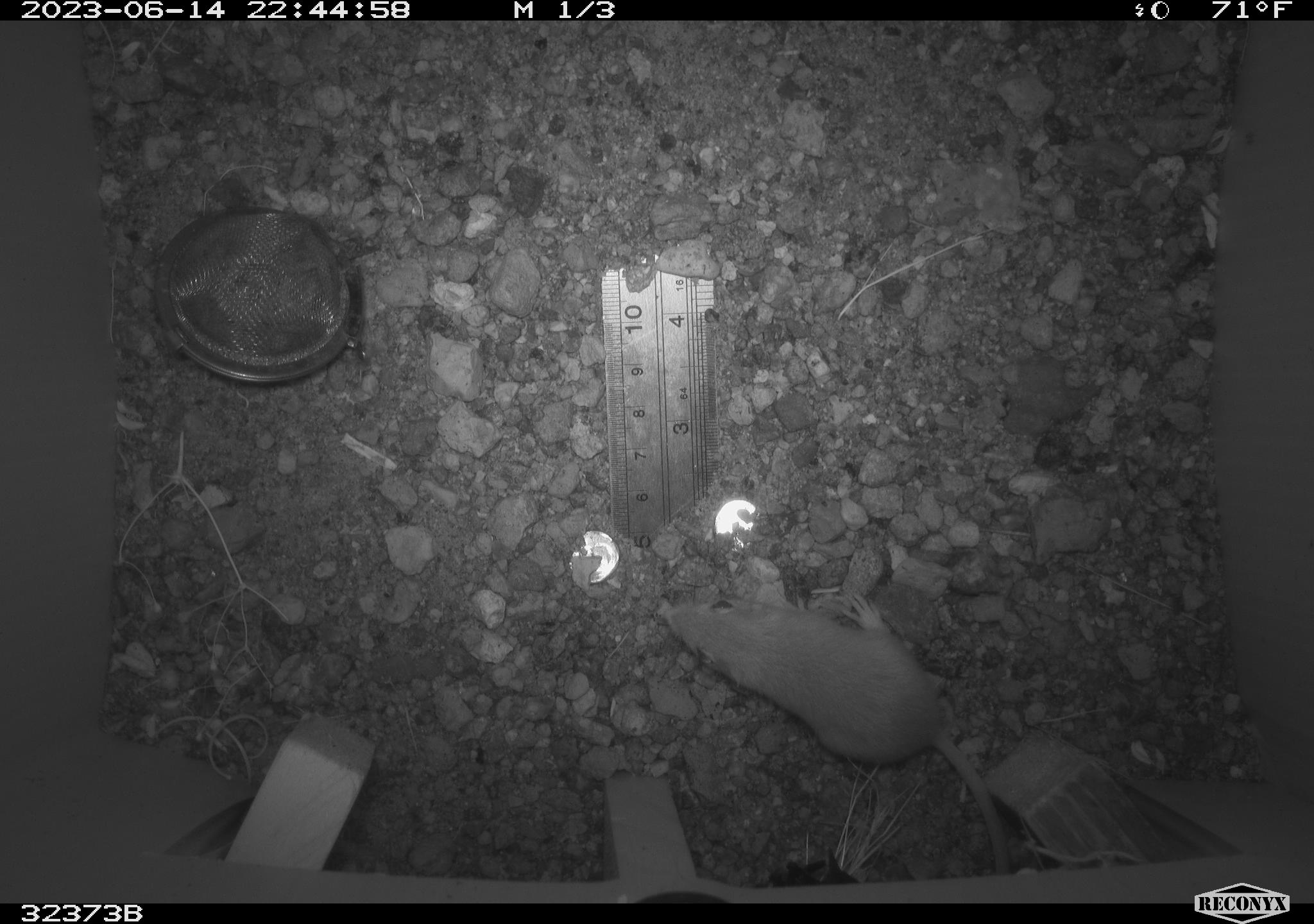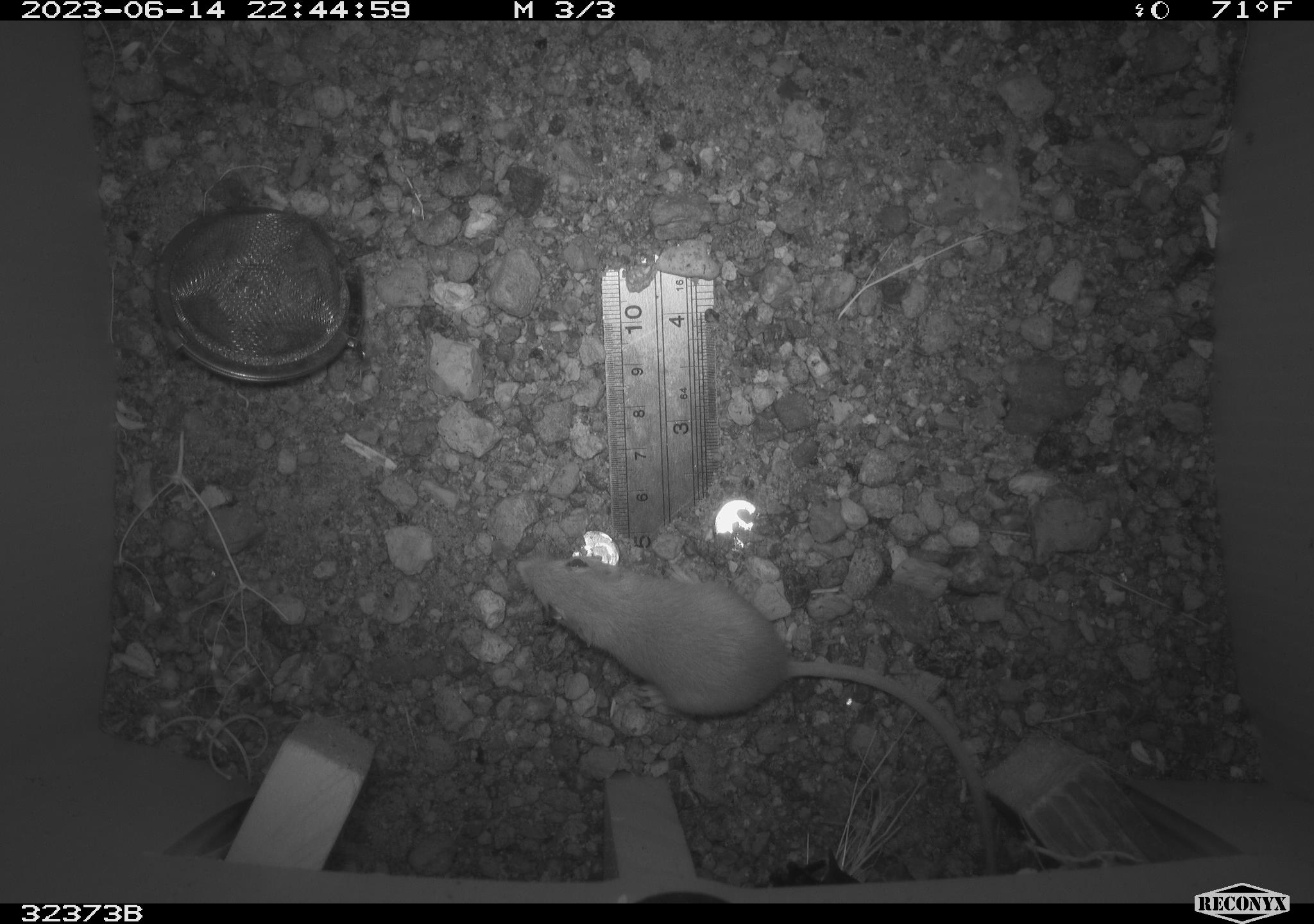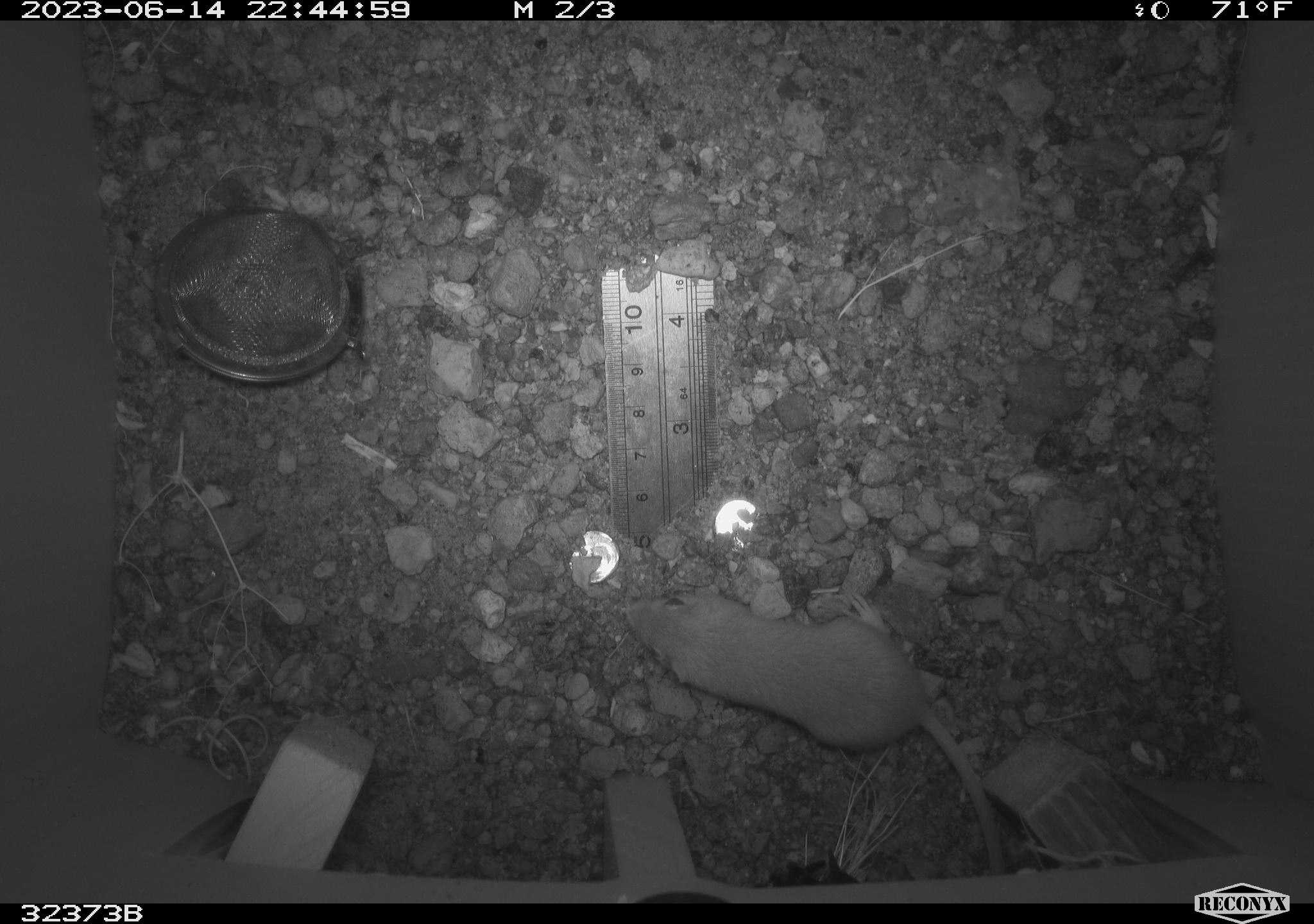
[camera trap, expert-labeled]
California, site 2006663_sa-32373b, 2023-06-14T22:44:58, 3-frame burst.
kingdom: Animalia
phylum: Chordata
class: Mammalia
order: Rodentia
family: Heteromyidae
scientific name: Heteromyidae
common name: kangaroo rats and pocket mice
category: heteromyidae family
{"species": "heteromyidae family (kangaroo rats and pocket mice) (Heteromyidae)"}